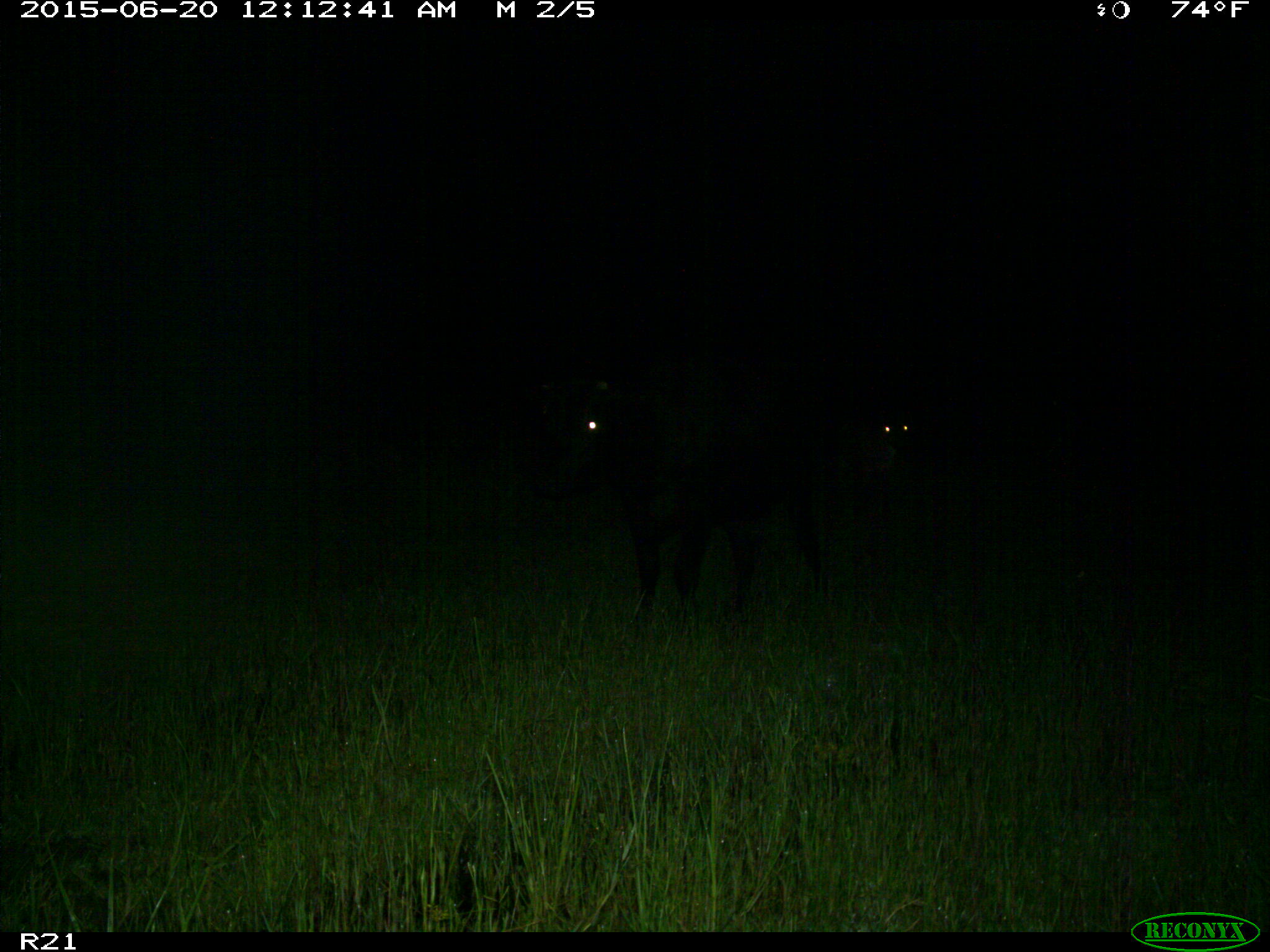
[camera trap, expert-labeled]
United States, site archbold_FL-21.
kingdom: Animalia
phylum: Chordata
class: Mammalia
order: Artiodactyla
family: Bovidae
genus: Bos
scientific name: Bos taurus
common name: domestic cow